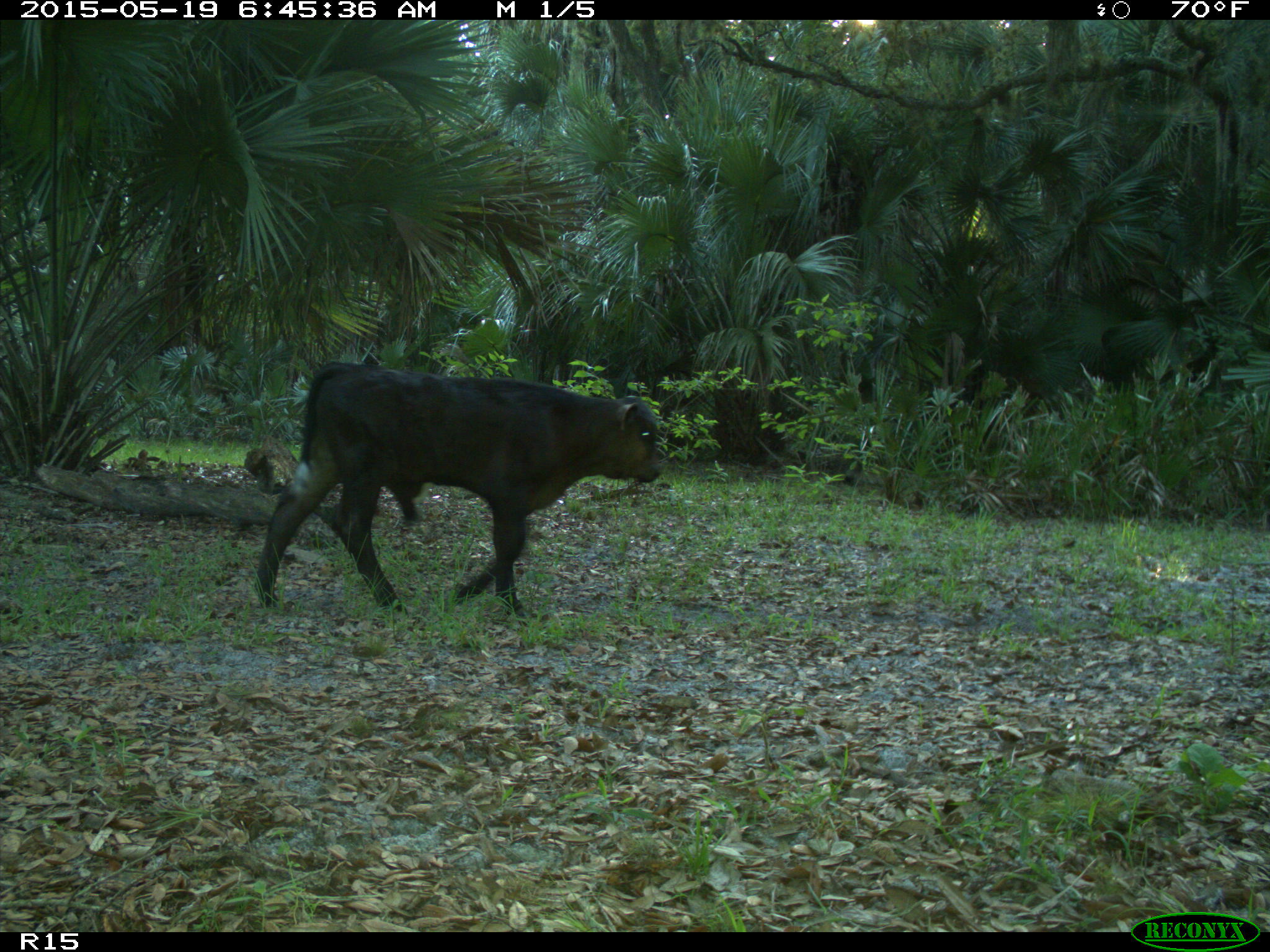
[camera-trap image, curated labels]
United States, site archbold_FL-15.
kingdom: Animalia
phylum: Chordata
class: Mammalia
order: Artiodactyla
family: Bovidae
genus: Bos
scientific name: Bos taurus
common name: domestic cow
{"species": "Bos taurus (domestic cow)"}